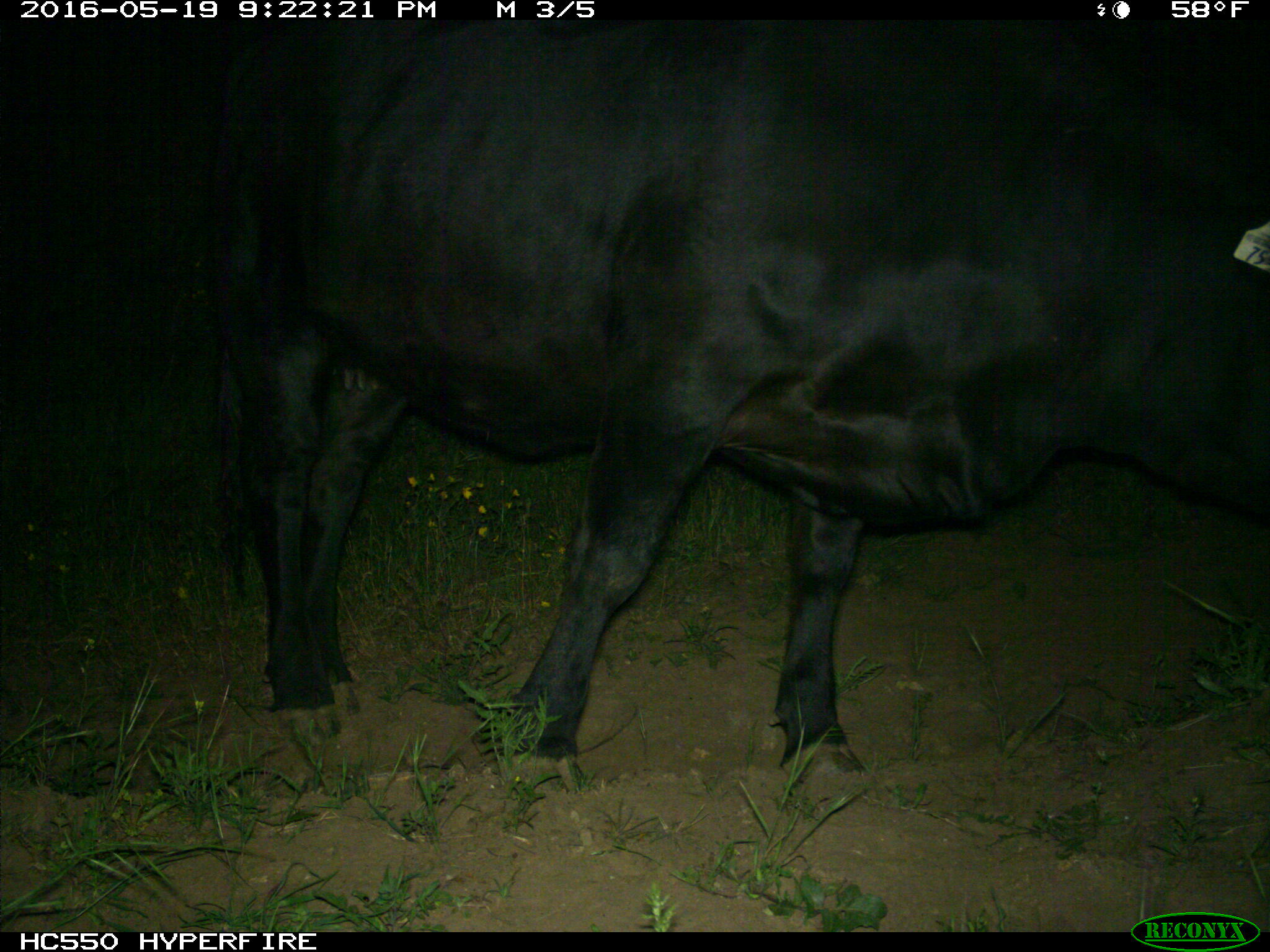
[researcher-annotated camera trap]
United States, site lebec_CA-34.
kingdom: Animalia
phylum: Chordata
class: Mammalia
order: Artiodactyla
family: Bovidae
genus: Bos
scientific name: Bos taurus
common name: domestic cow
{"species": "Bos taurus (domestic cow)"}